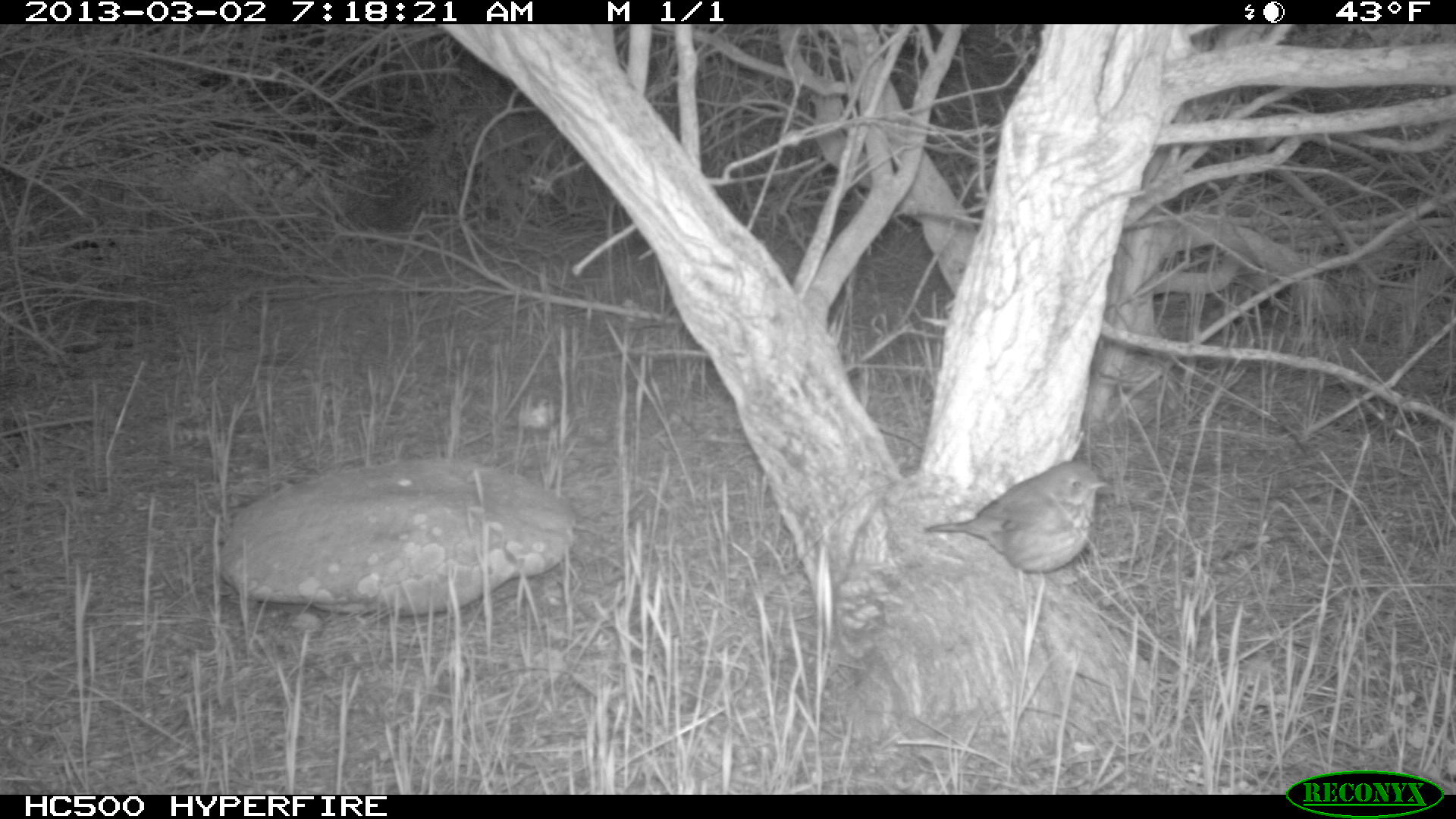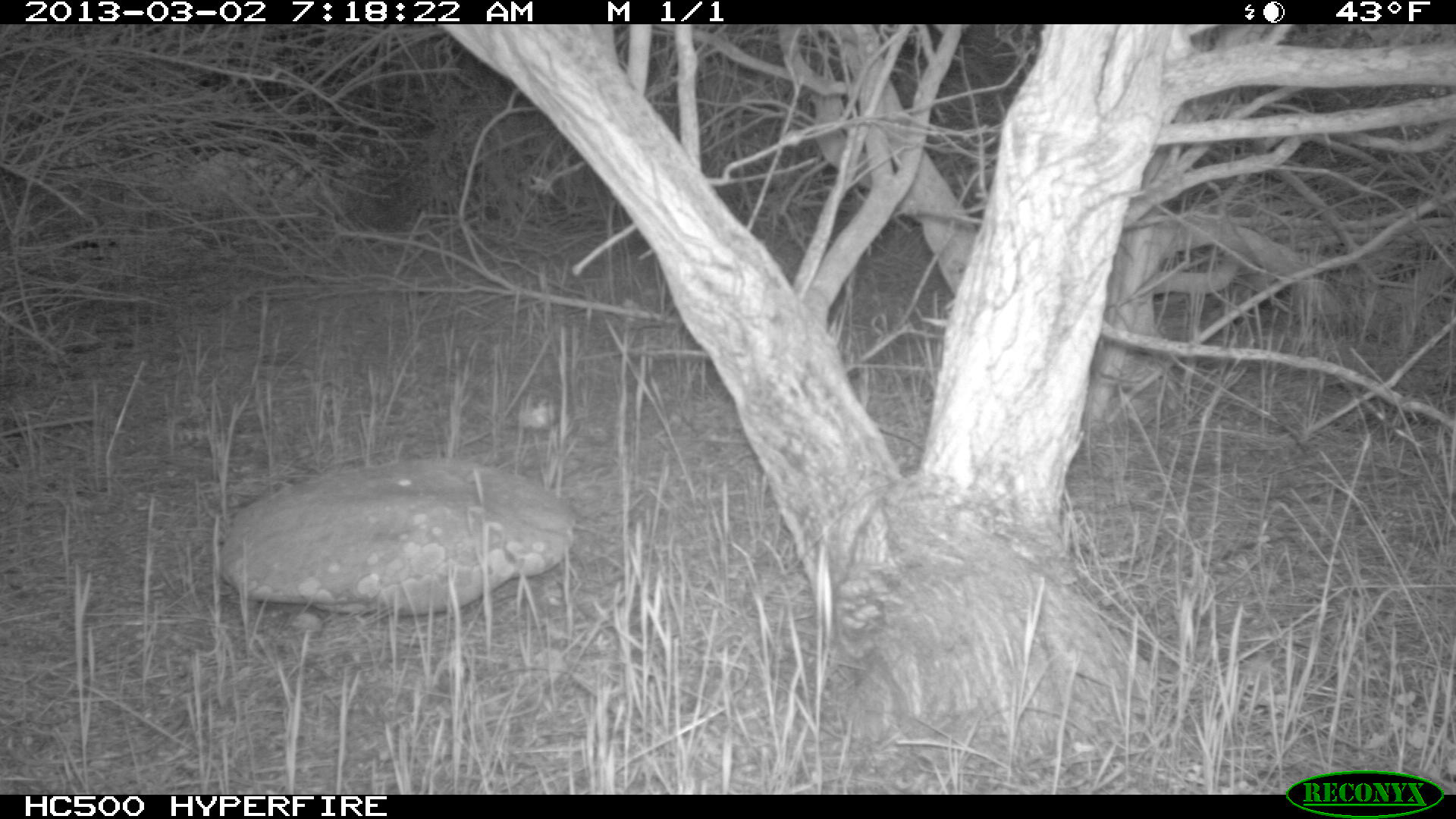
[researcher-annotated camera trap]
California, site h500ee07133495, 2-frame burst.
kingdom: Animalia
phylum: Chordata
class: Aves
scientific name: Aves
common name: bird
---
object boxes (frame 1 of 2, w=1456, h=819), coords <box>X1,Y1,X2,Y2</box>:
bird: <box>923,460,1108,629</box>